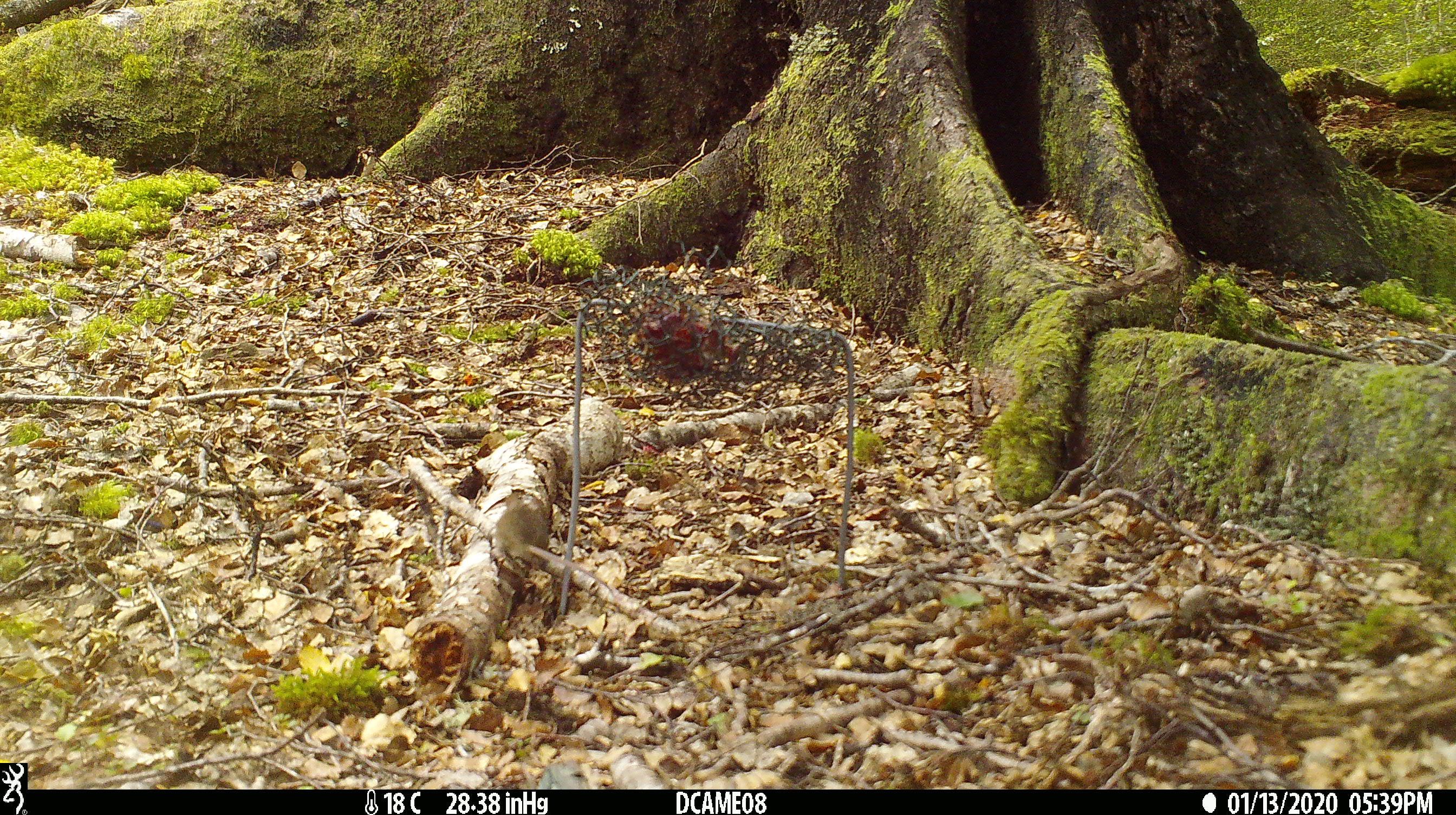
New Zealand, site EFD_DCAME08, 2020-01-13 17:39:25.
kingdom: Animalia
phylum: Chordata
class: Mammalia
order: Rodentia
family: Muridae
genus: Mus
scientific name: Mus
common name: mouse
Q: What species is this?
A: Mouse (Mus).